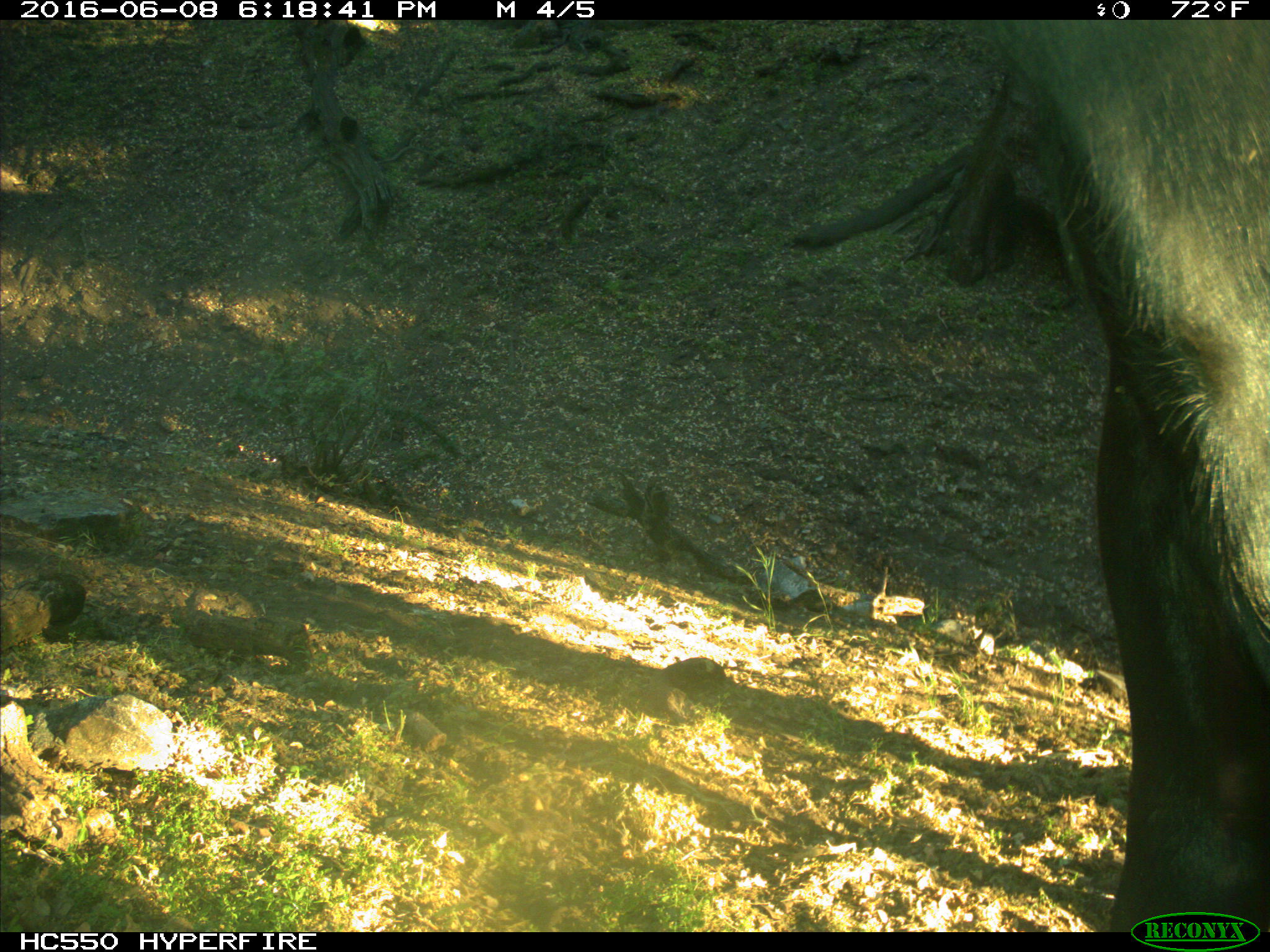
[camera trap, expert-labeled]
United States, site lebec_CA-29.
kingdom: Animalia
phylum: Chordata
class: Mammalia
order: Artiodactyla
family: Bovidae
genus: Bos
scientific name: Bos taurus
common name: domestic cow